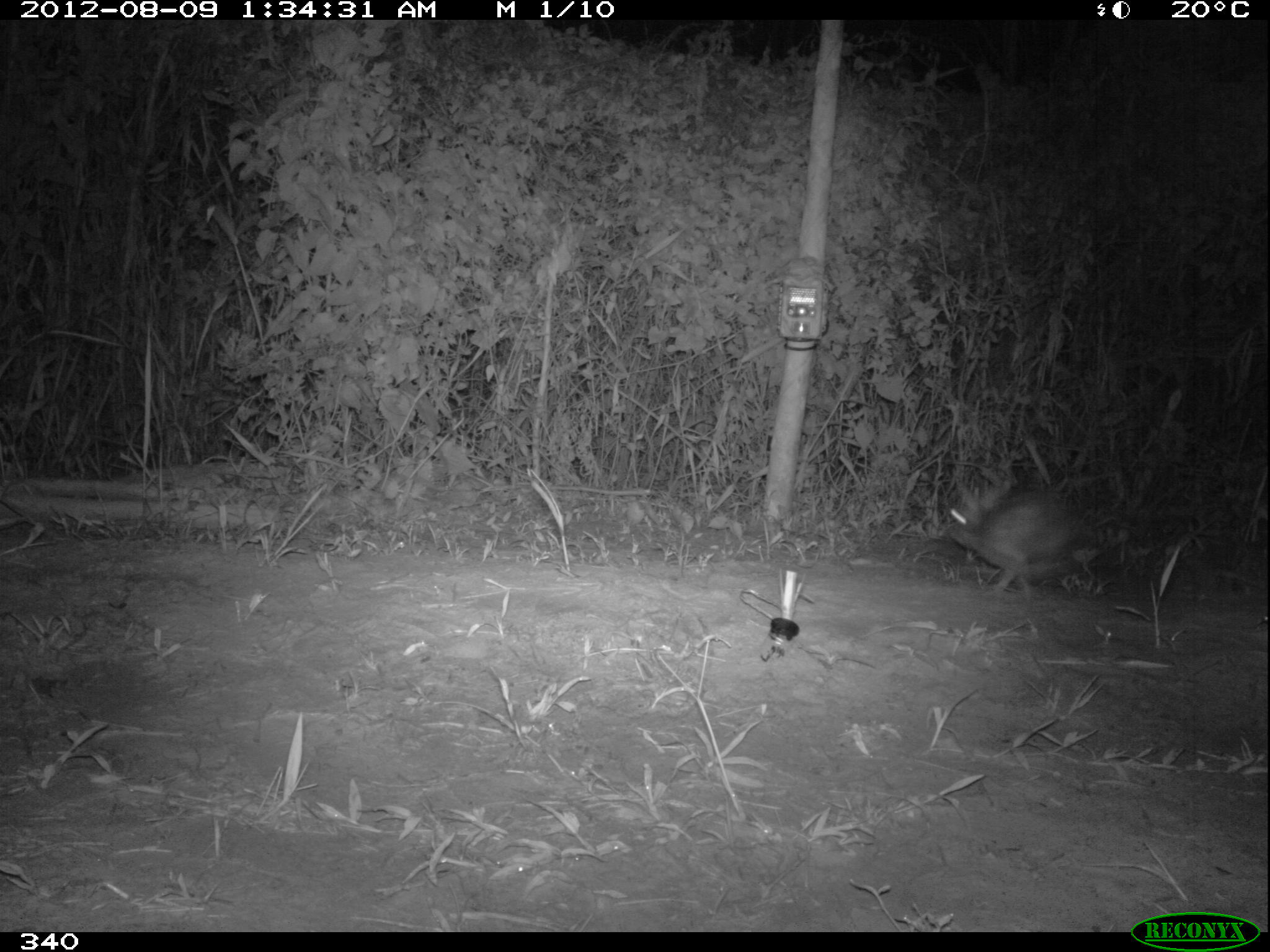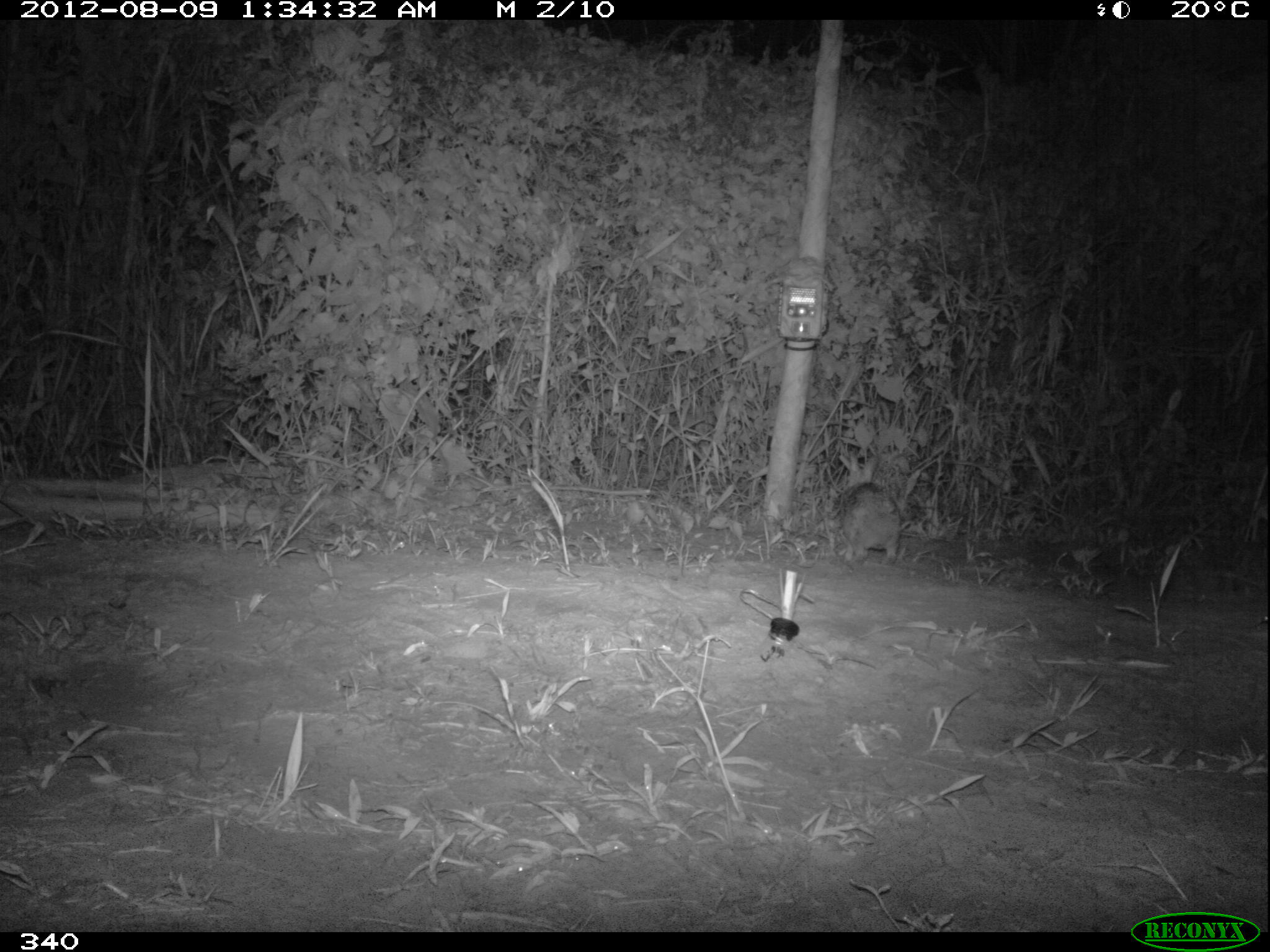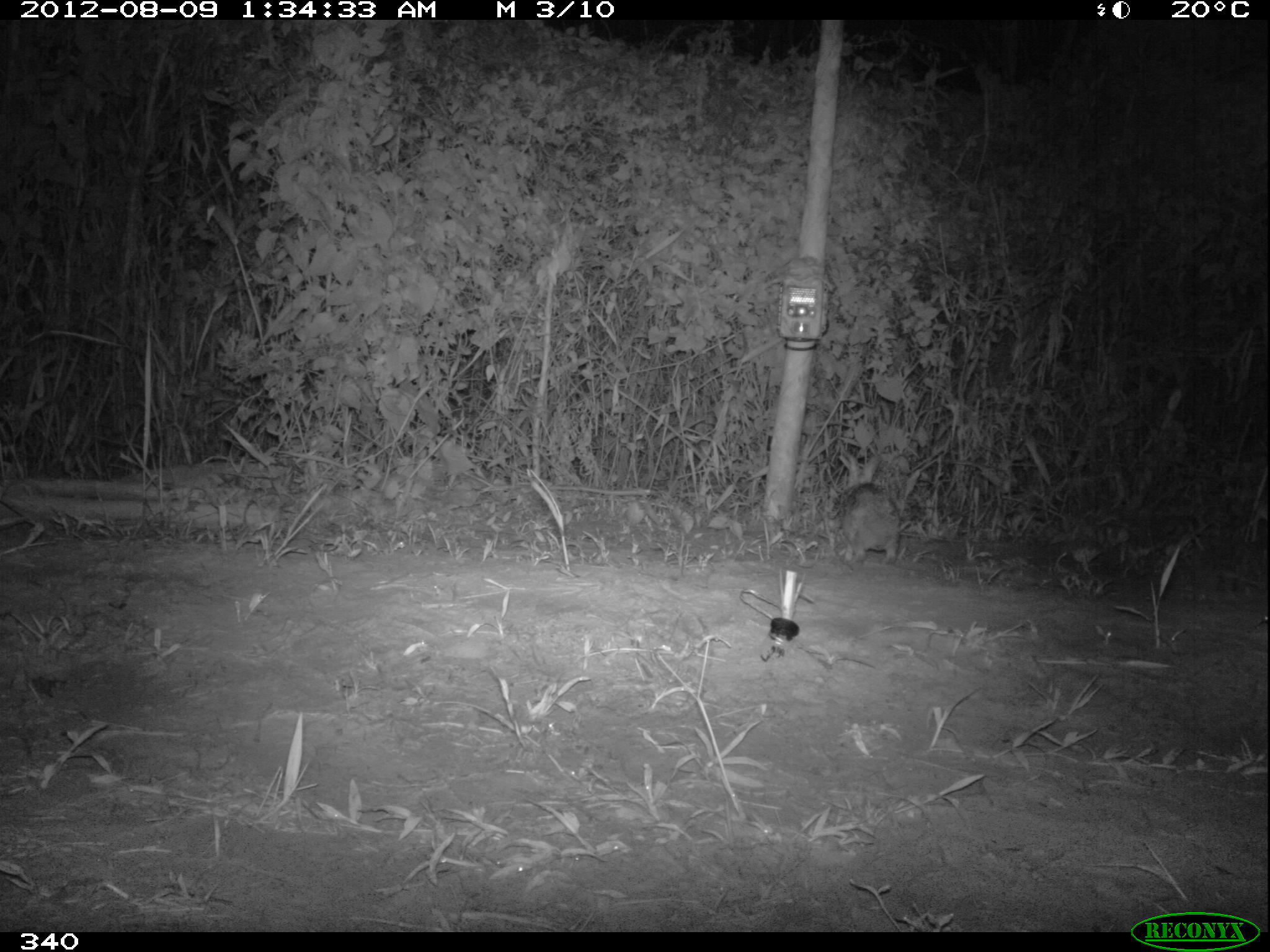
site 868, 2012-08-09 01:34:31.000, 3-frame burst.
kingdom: Animalia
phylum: Chordata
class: Mammalia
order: Lagomorpha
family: Leporidae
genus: Sylvilagus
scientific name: Sylvilagus brasiliensis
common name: tapeti